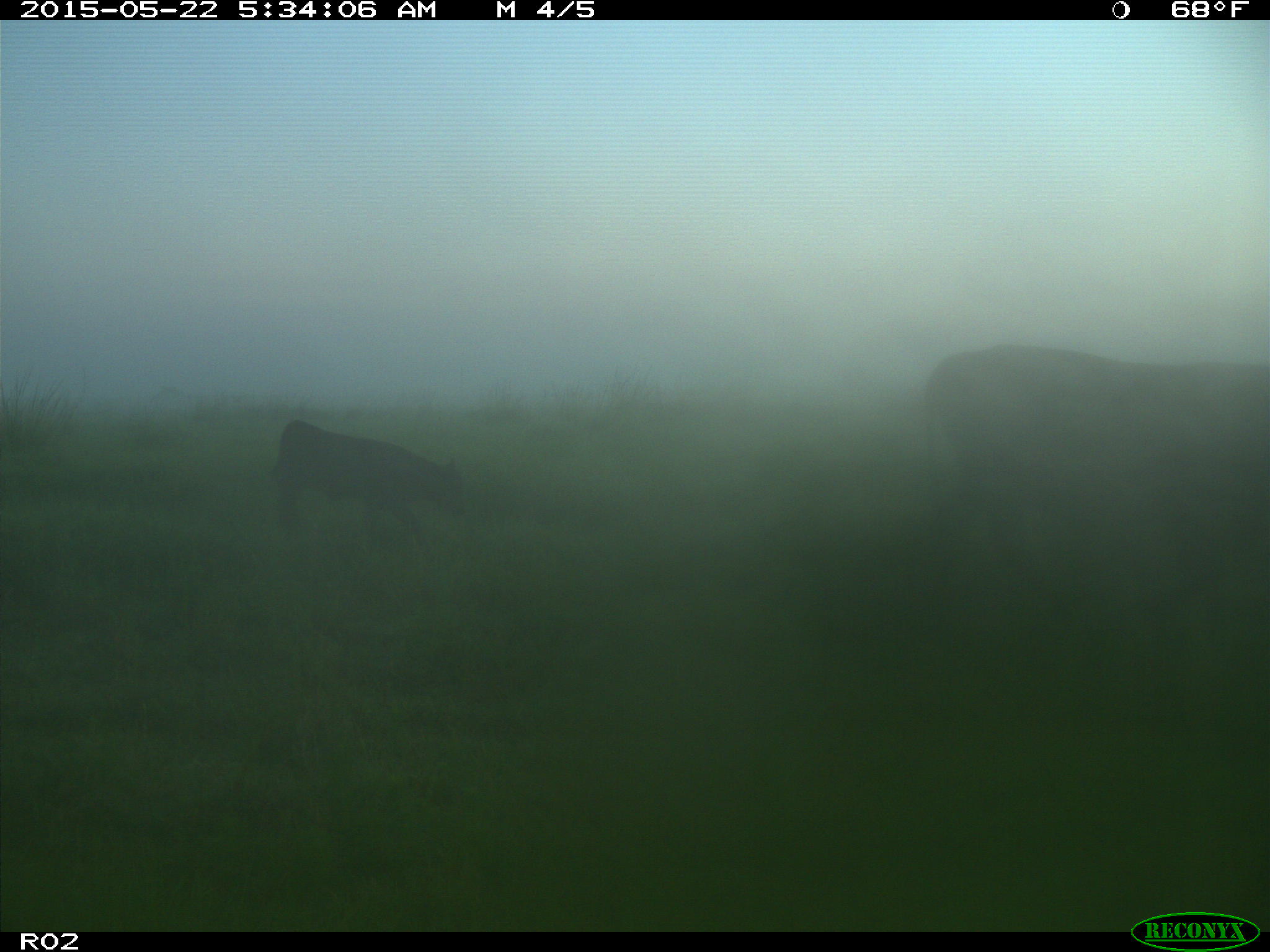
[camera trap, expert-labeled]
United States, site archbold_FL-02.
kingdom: Animalia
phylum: Chordata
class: Mammalia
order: Artiodactyla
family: Bovidae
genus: Bos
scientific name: Bos taurus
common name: domestic cow